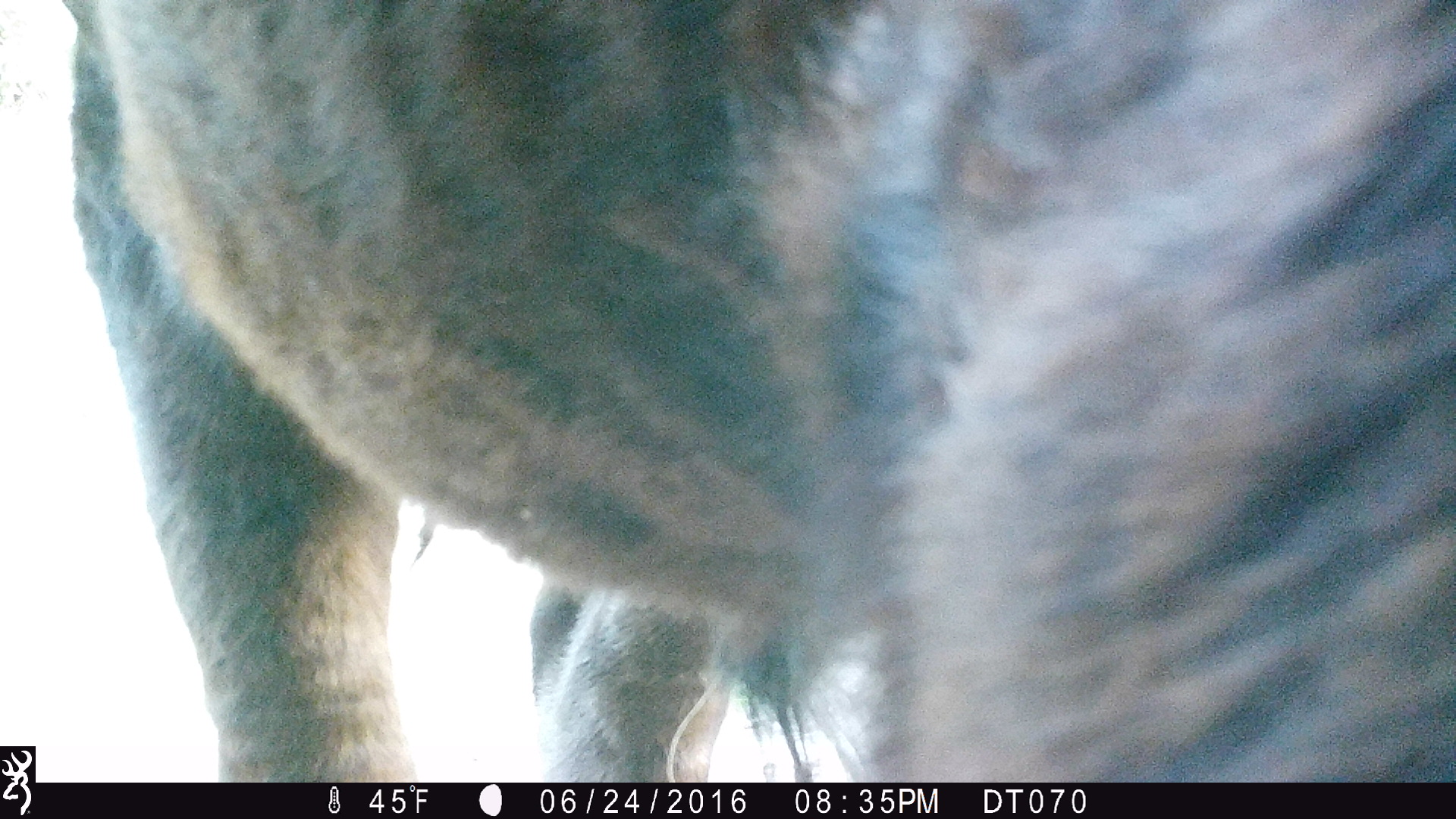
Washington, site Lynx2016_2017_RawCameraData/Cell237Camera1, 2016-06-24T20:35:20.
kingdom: Animalia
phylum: Chordata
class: Mammalia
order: Artiodactyla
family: Bovidae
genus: Bos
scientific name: Bos taurus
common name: domestic cattle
Domestic cattle (Bos taurus). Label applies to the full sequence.